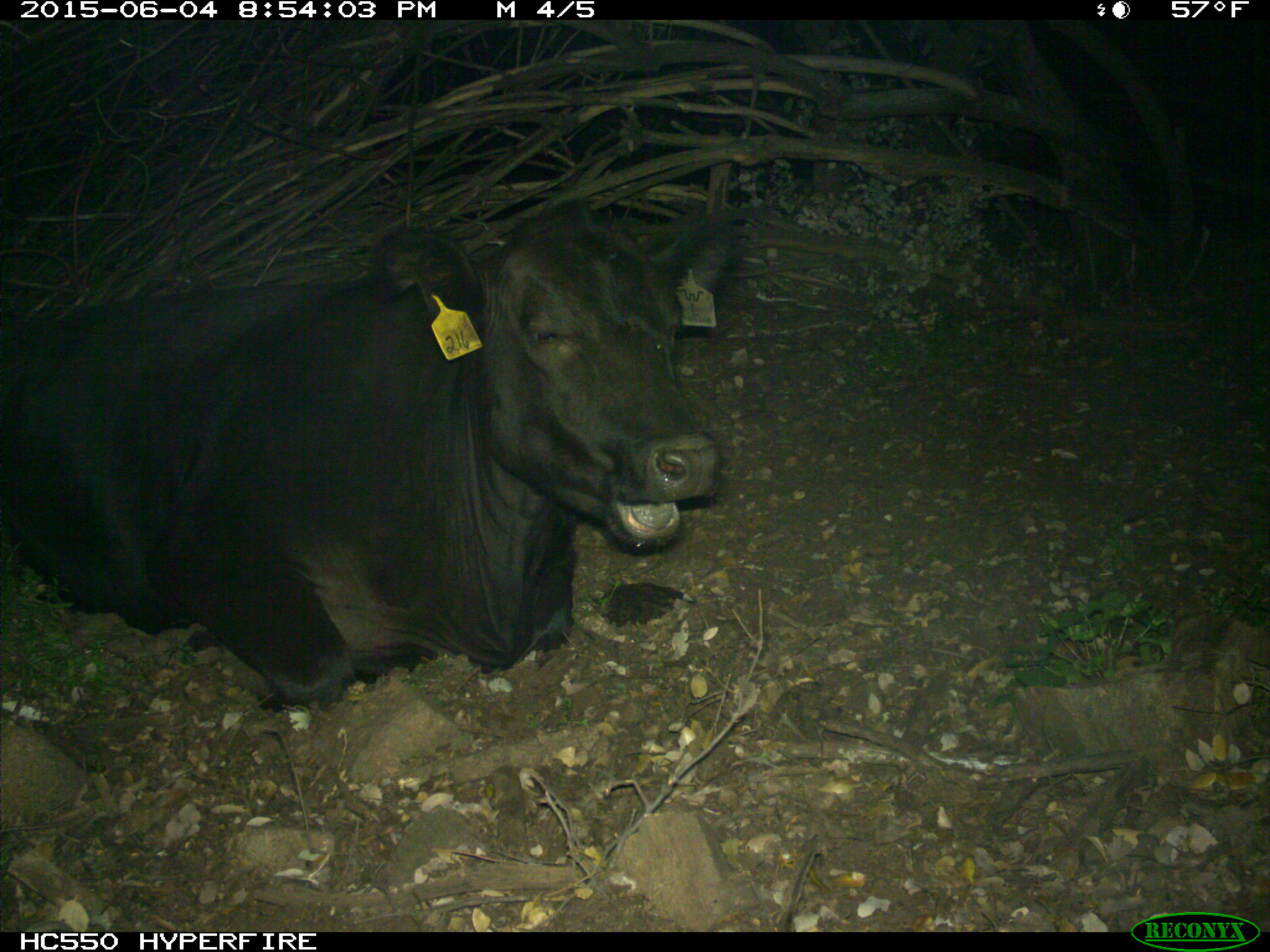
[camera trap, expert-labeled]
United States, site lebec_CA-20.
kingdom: Animalia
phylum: Chordata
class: Mammalia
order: Artiodactyla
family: Bovidae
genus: Bos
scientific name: Bos taurus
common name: domestic cow